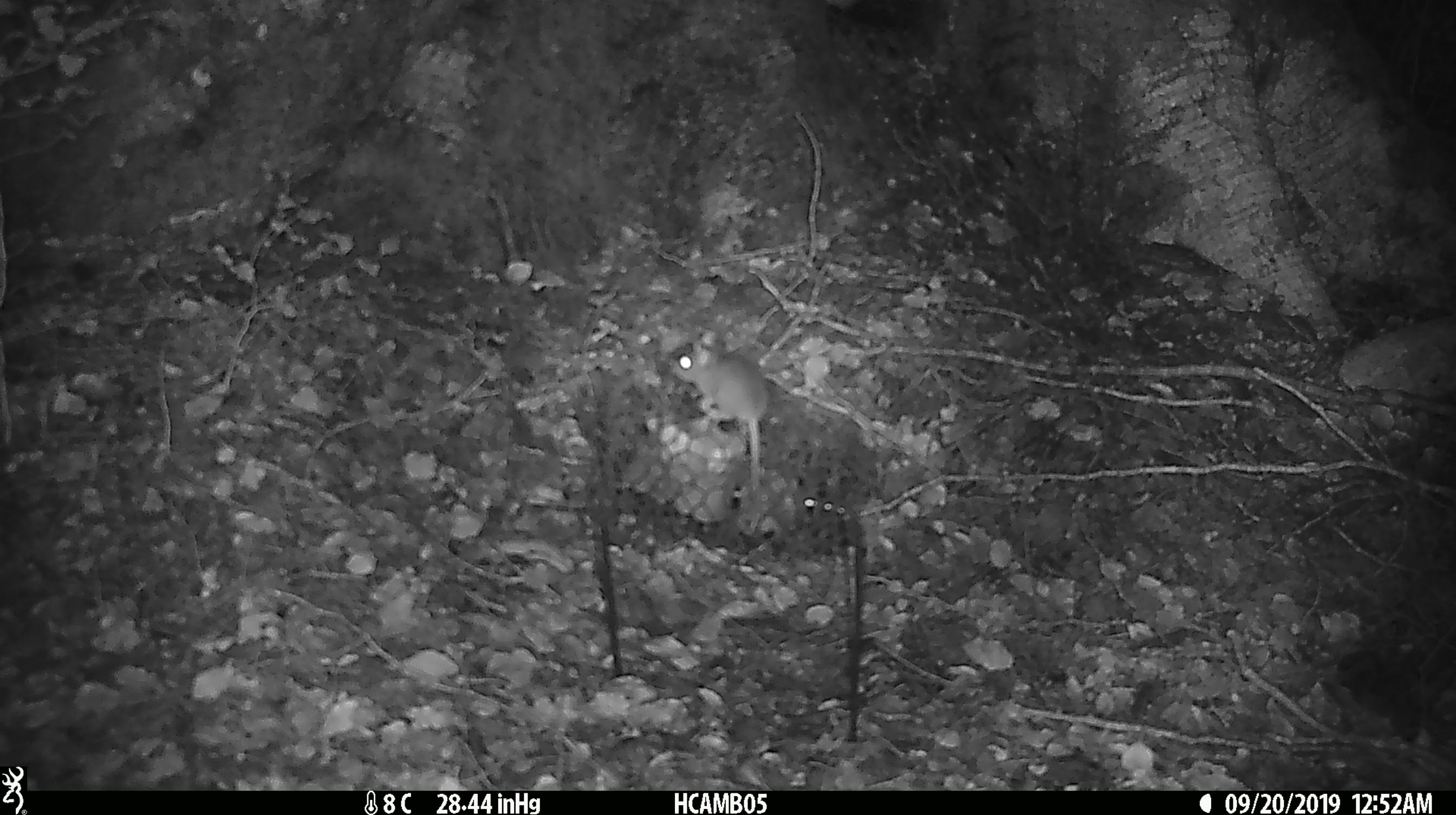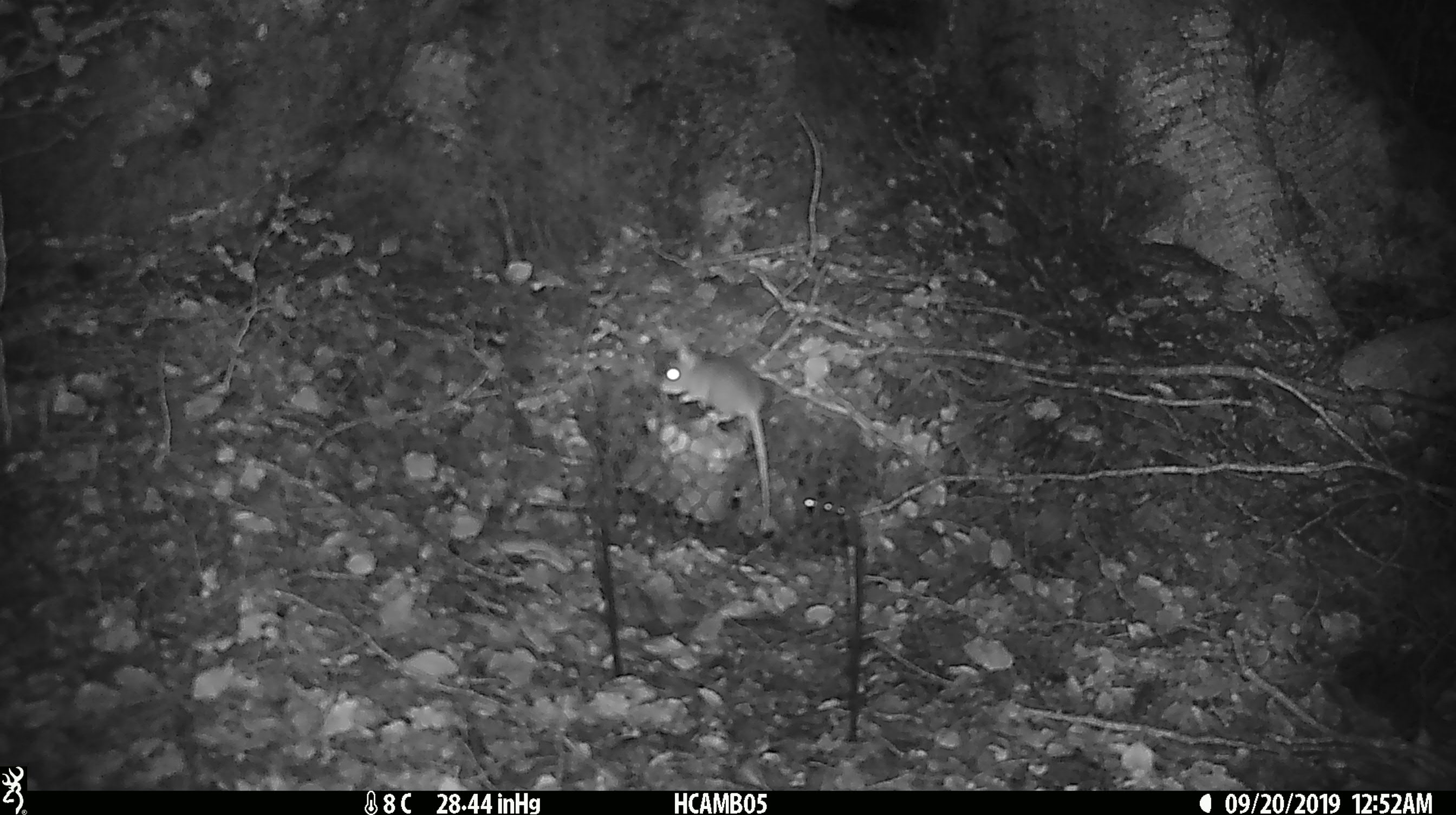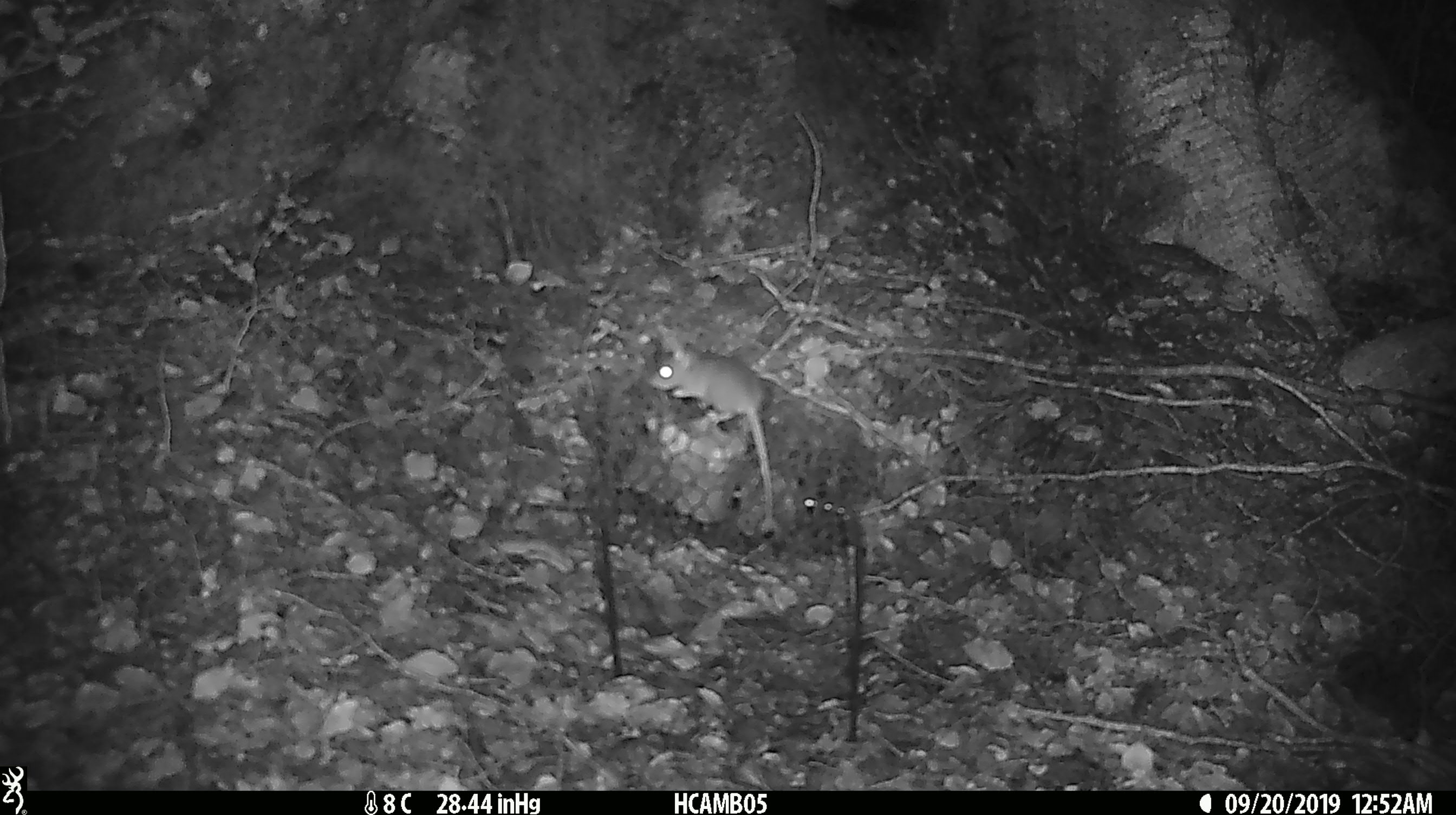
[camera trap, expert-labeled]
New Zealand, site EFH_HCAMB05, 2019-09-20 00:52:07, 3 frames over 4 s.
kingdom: Animalia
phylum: Chordata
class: Mammalia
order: Rodentia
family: Muridae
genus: Mus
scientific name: Mus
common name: mouse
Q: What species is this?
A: Mouse (Mus).